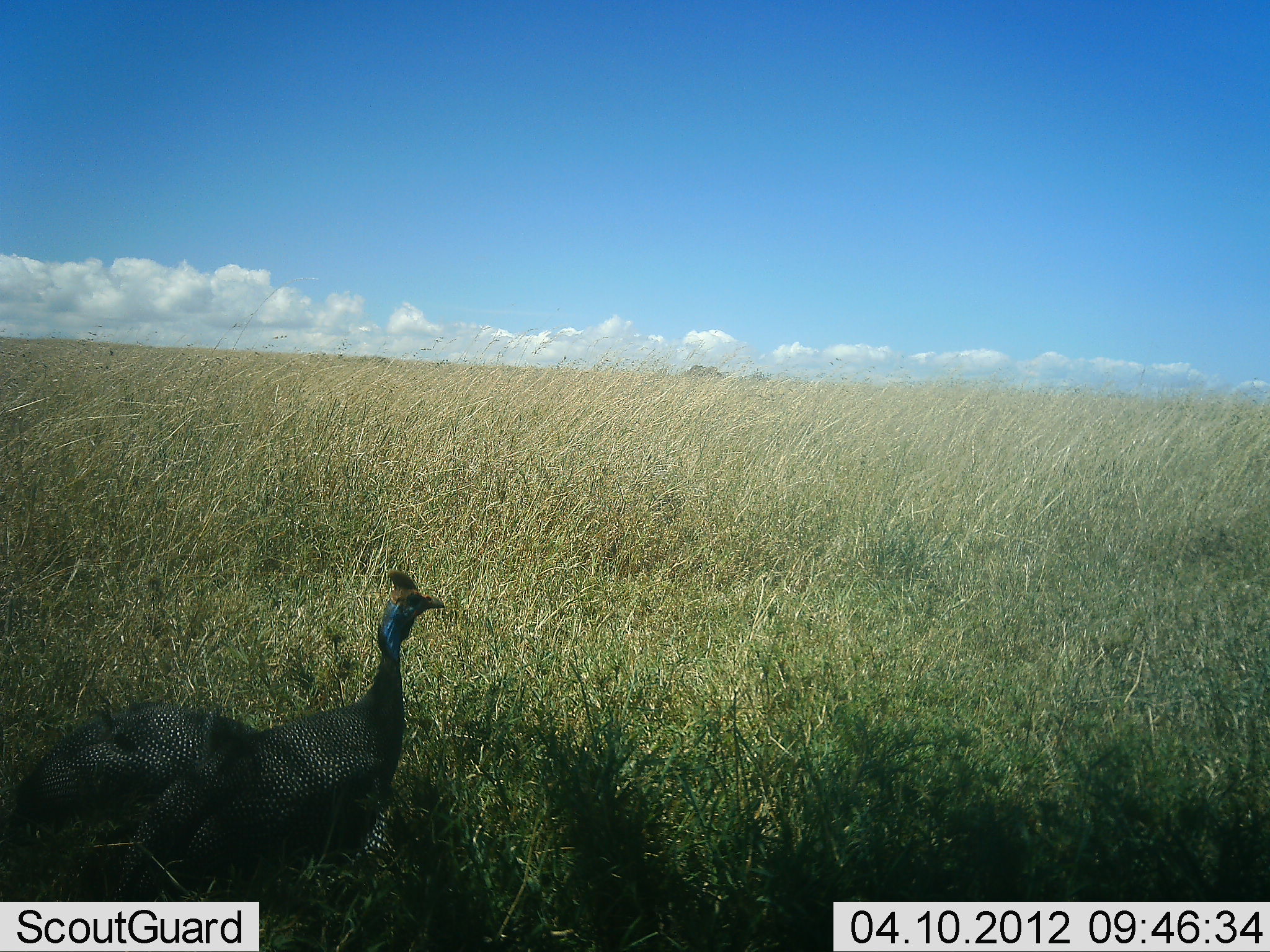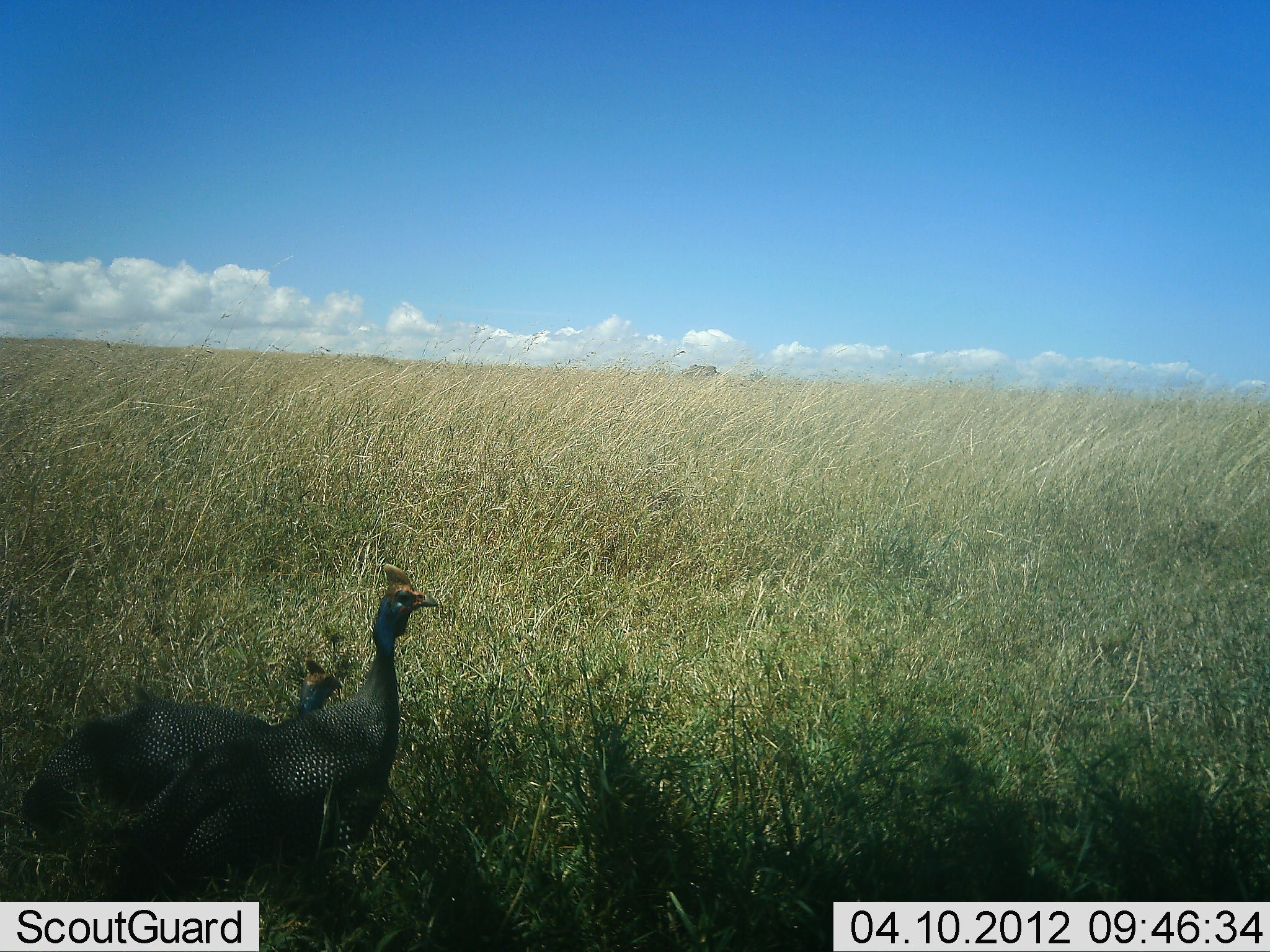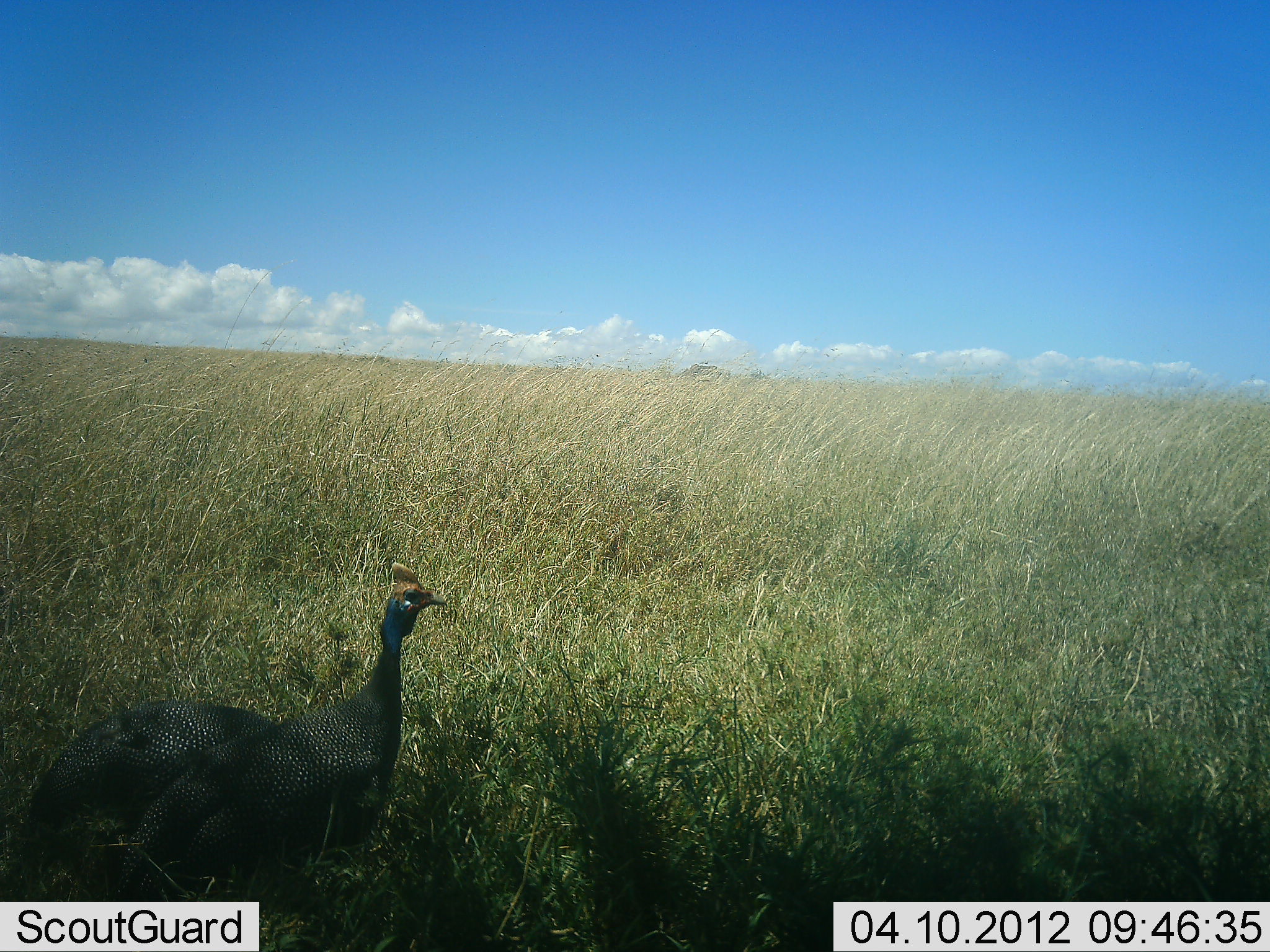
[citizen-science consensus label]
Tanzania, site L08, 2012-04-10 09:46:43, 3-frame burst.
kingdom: Animalia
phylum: Chordata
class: Aves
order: Galliformes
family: Numididae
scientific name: Numididae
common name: guinea fowl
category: guineafowl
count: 2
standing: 81%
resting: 0%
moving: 29%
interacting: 0%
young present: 0%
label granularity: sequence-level